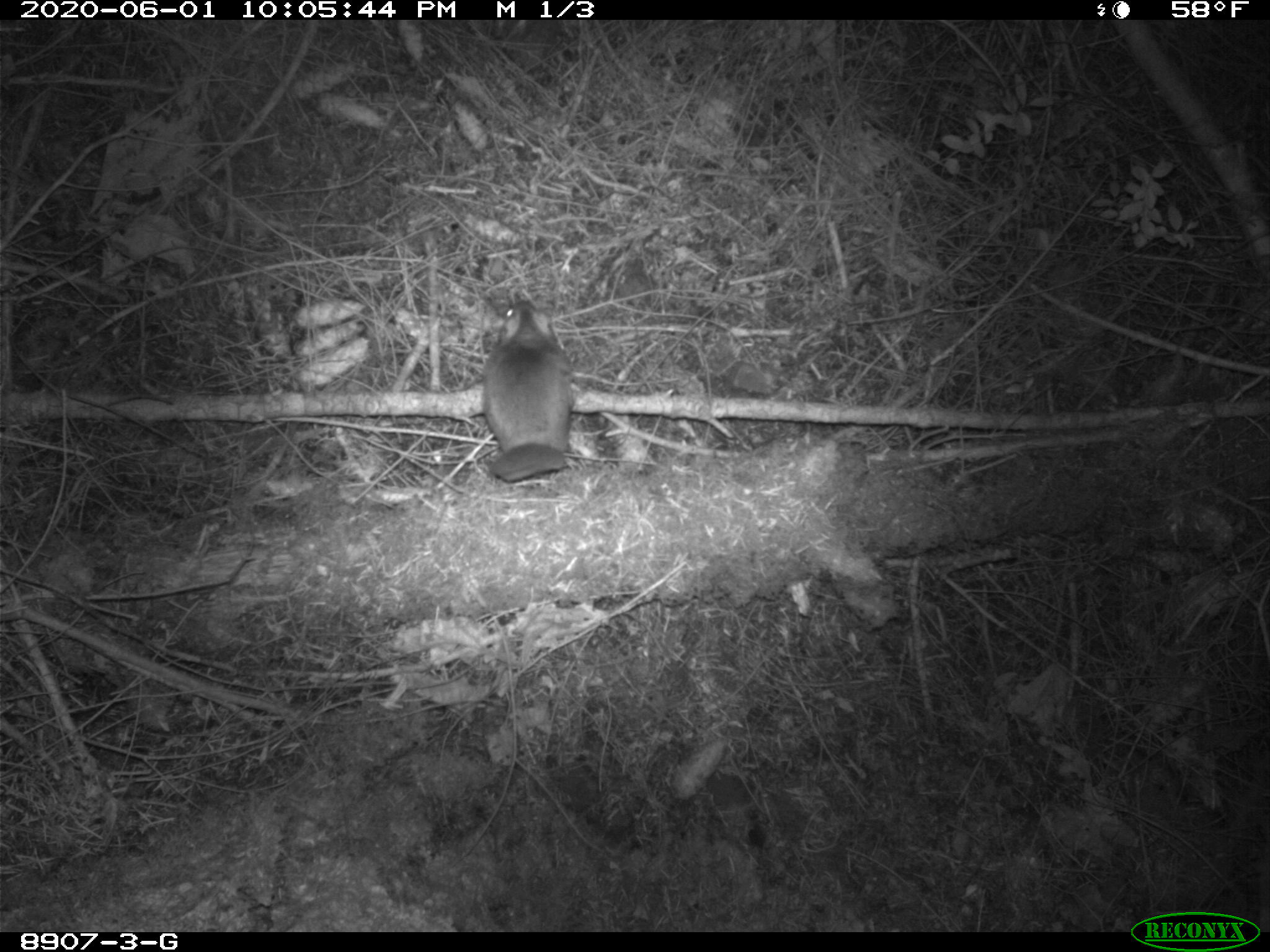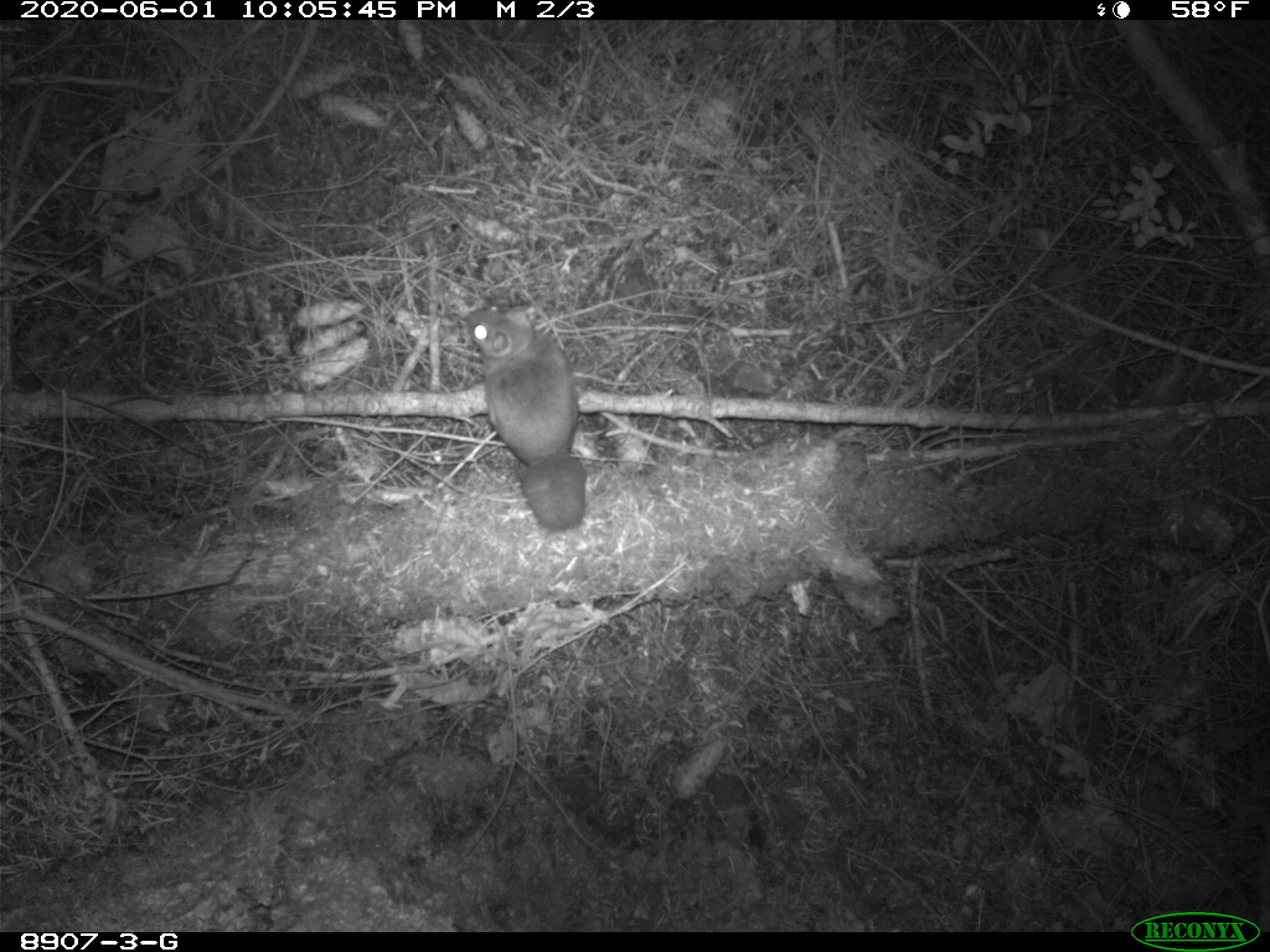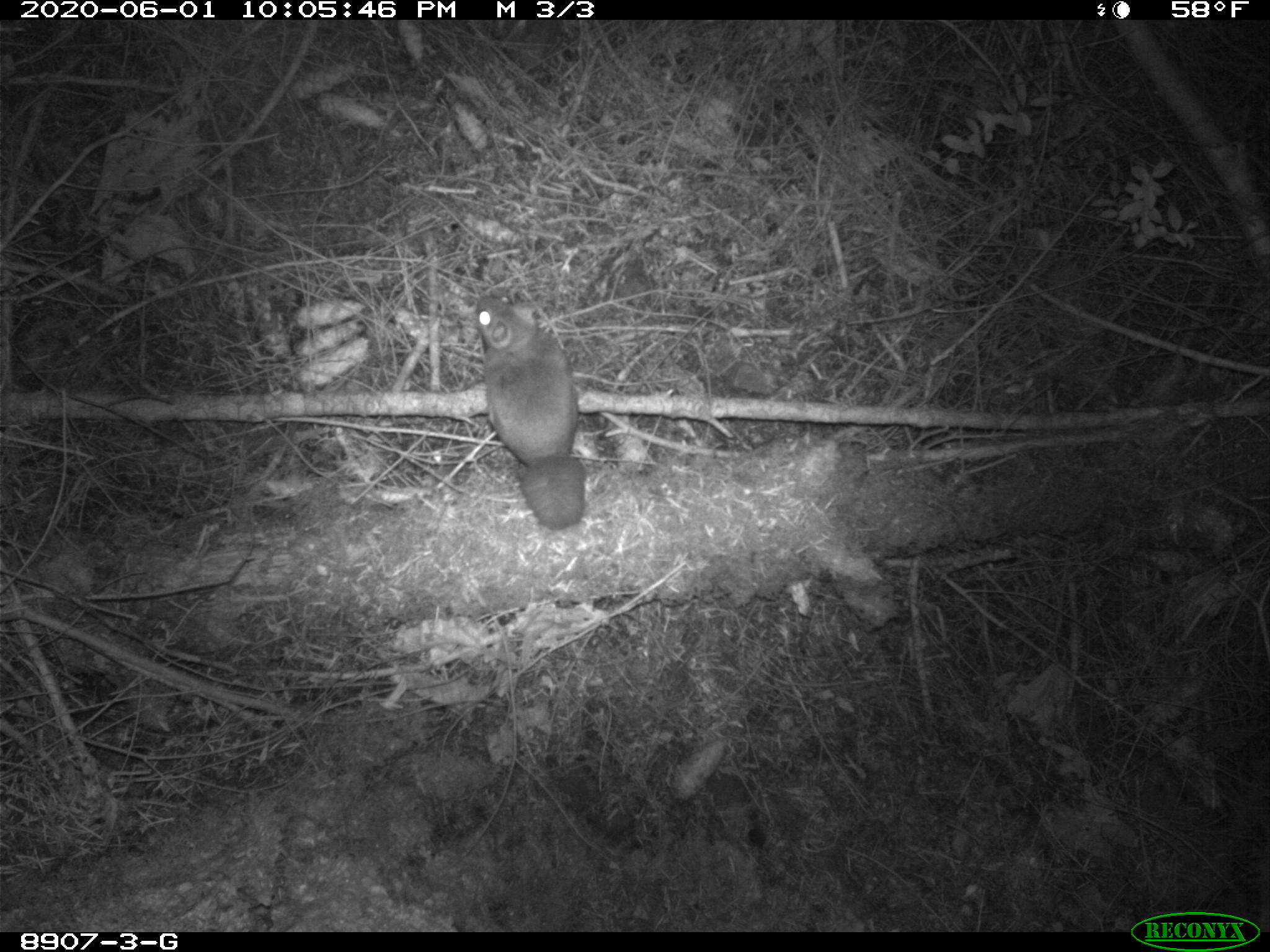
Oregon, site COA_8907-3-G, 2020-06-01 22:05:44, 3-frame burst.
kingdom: Animalia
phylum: Chordata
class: Mammalia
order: Rodentia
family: Sciuridae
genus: Glaucomys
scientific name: Glaucomys oregonensis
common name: humboldt's flying squirrel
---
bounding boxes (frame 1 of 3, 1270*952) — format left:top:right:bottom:
humboldt's flying squirrel: 474:291:579:492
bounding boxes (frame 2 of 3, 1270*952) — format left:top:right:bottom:
humboldt's flying squirrel: 455:300:598:536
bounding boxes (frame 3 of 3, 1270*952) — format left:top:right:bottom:
humboldt's flying squirrel: 467:288:592:540